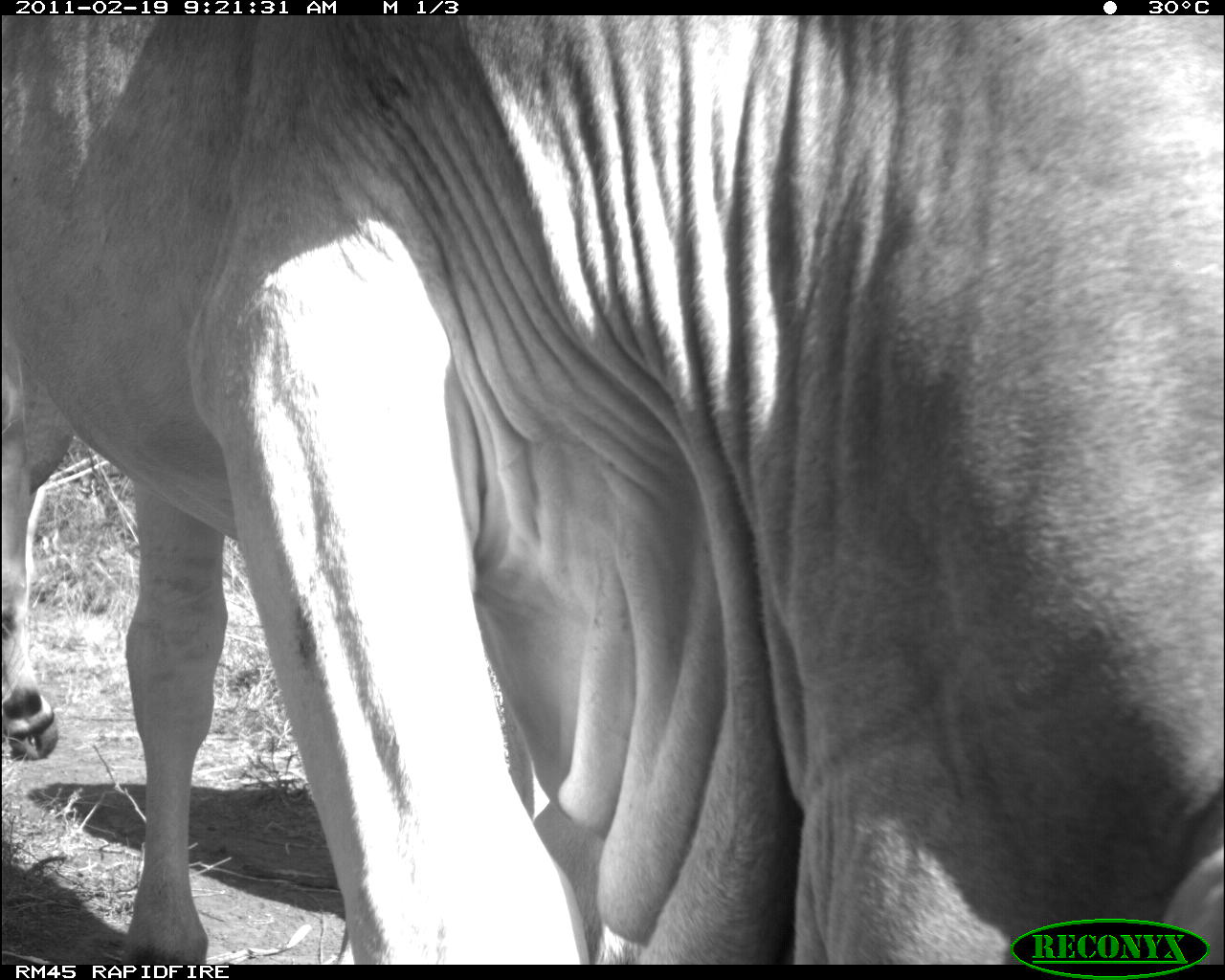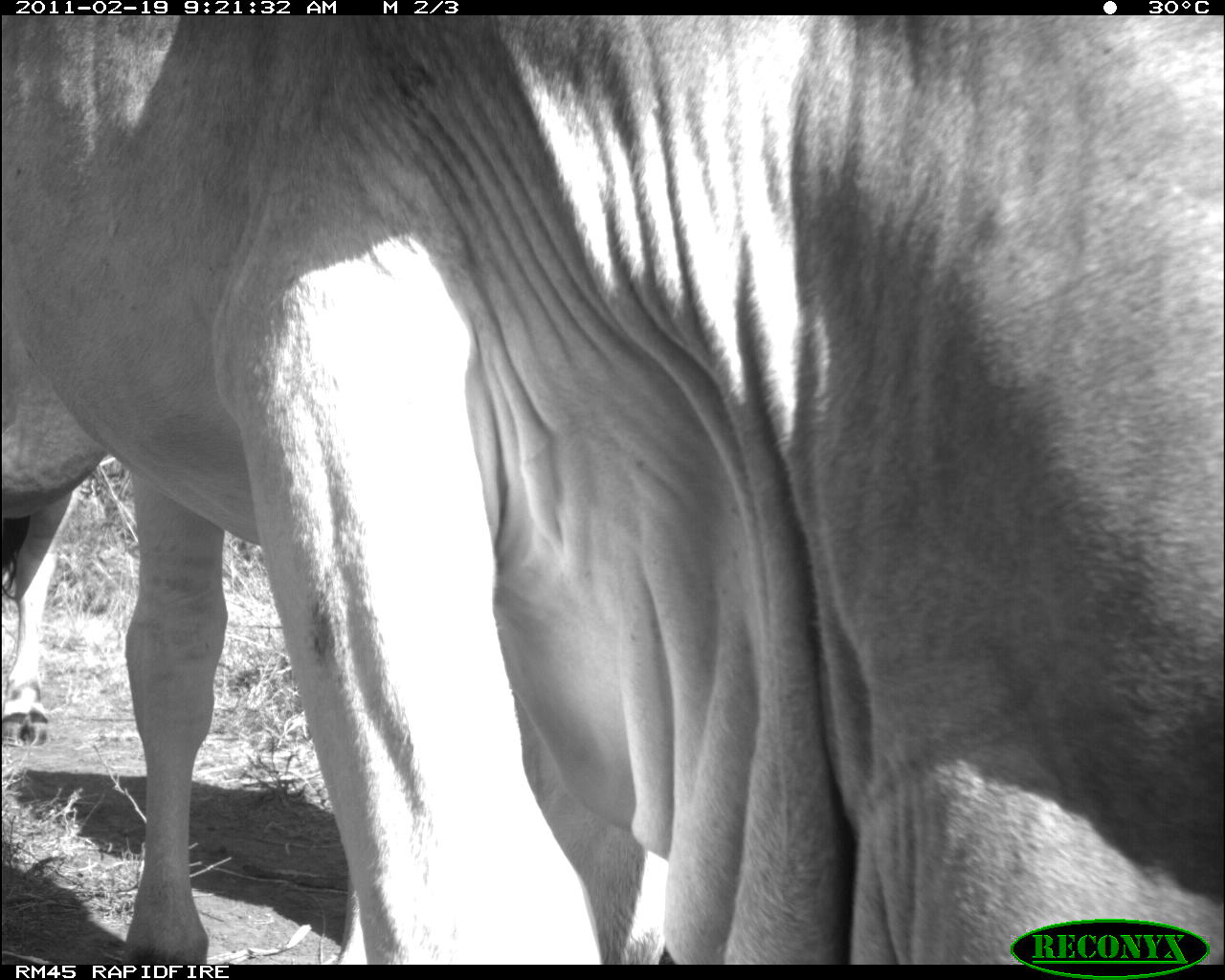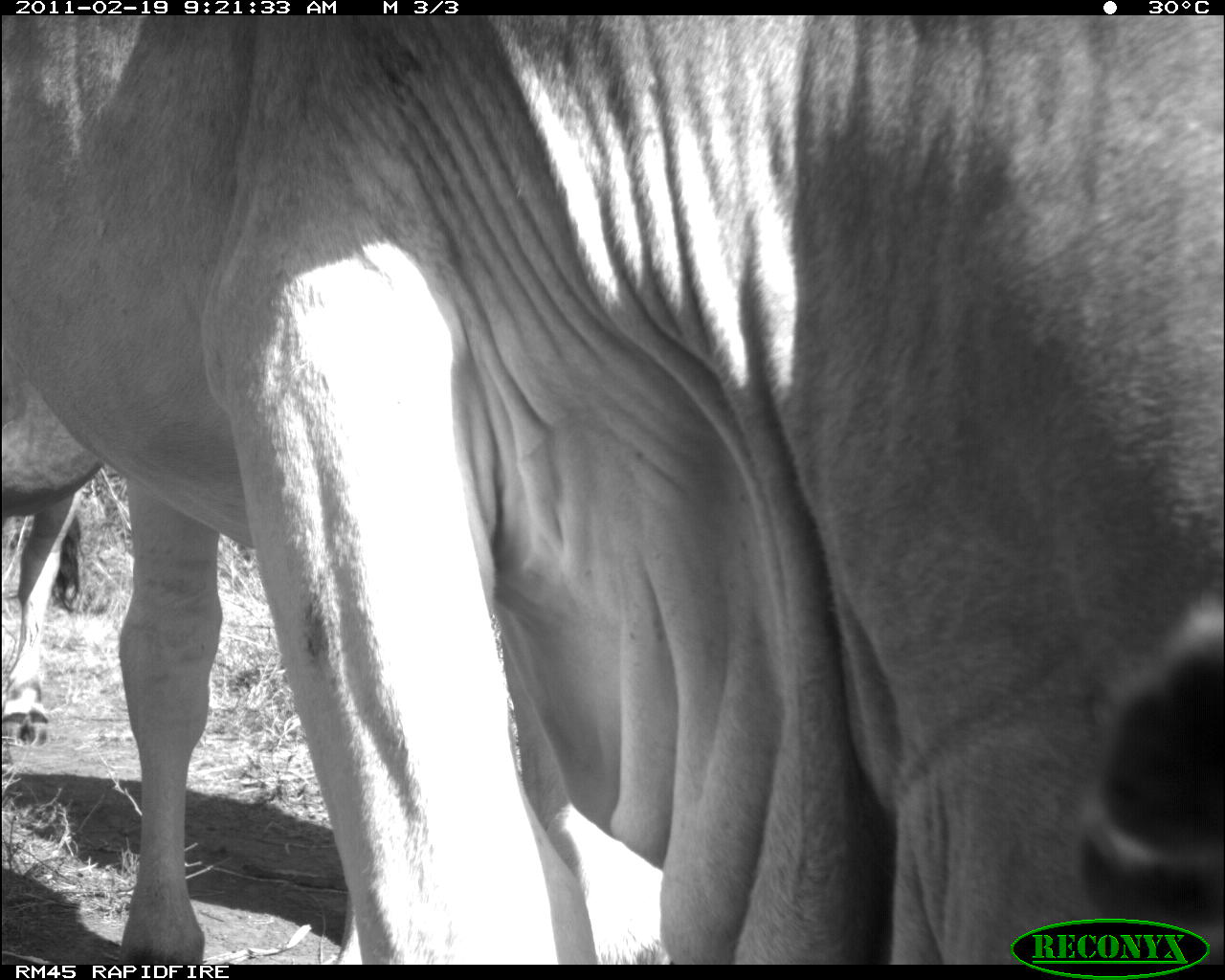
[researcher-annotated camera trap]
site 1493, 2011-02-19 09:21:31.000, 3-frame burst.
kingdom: Animalia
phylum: Chordata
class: Mammalia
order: Artiodactyla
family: Bovidae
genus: Bos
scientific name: Bos taurus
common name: domestic cattle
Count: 2.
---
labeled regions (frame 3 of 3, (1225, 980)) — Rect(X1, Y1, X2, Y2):
bos taurus: Rect(5, 14, 1224, 958)